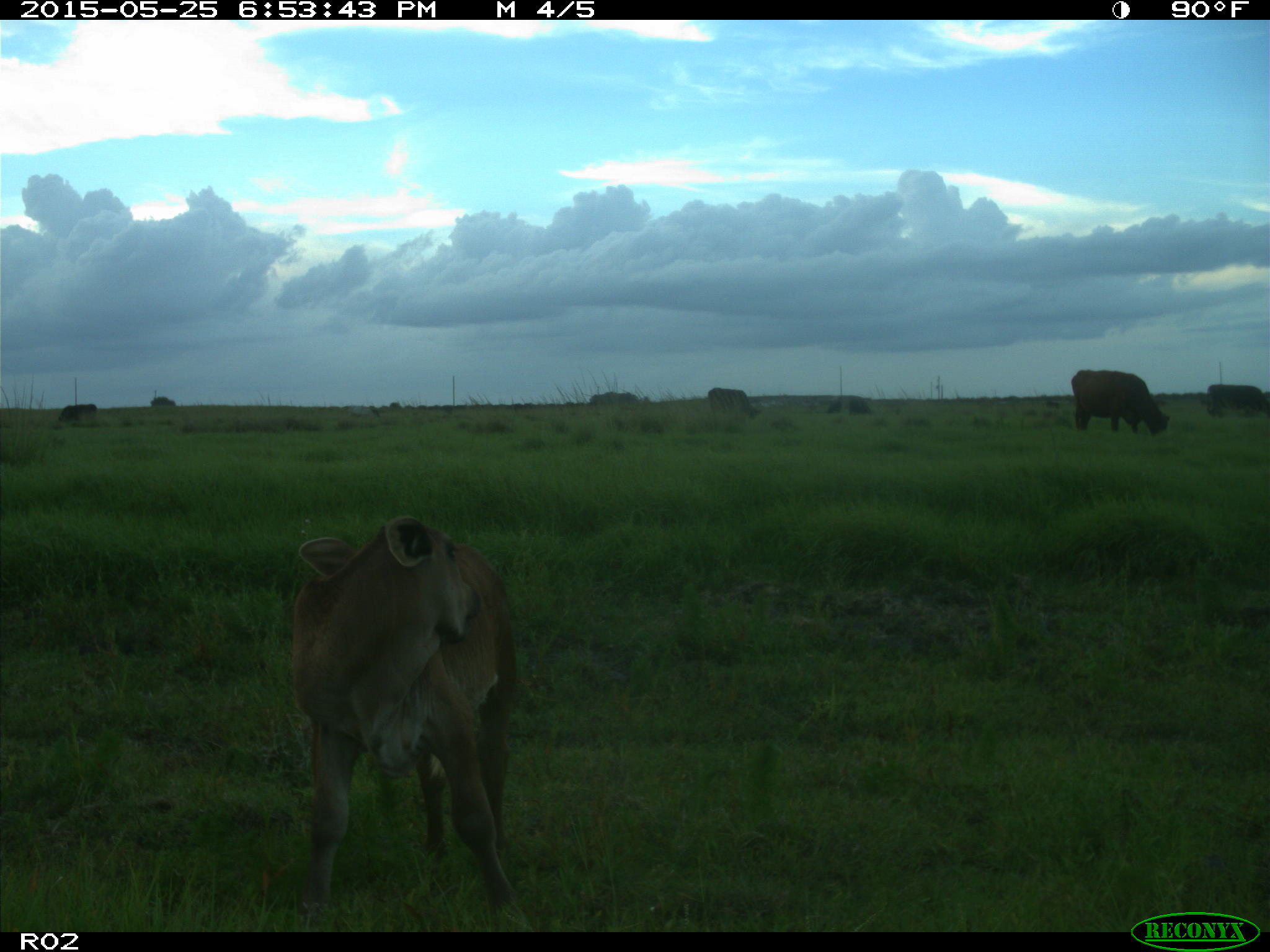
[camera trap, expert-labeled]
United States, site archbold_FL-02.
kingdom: Animalia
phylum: Chordata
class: Mammalia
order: Artiodactyla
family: Bovidae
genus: Bos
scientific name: Bos taurus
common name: domestic cow